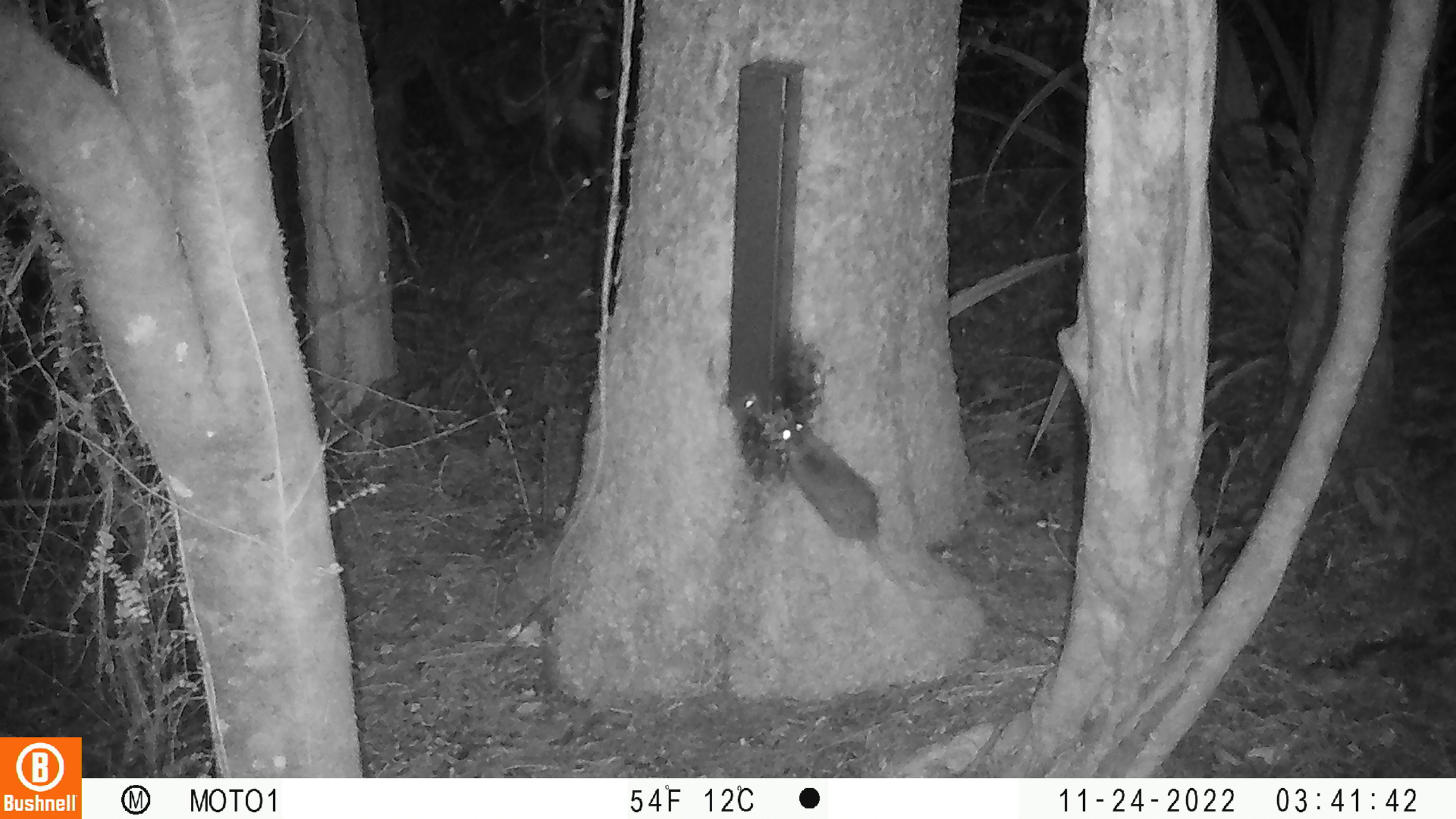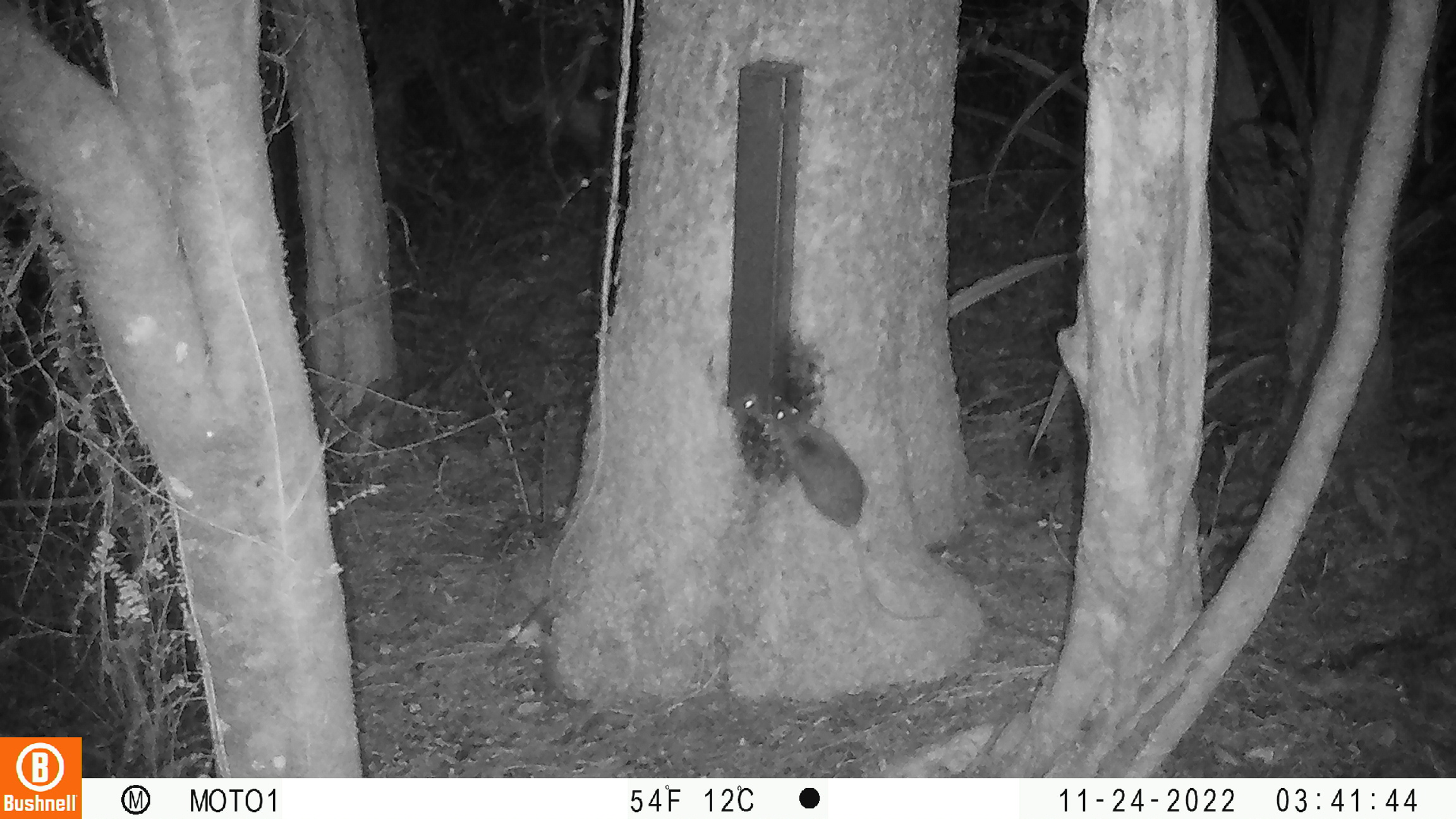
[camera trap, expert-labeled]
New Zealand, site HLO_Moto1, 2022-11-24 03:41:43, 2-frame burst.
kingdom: Animalia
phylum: Chordata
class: Mammalia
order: Rodentia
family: Muridae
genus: Rattus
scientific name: Rattus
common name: rat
Rat (Rattus).